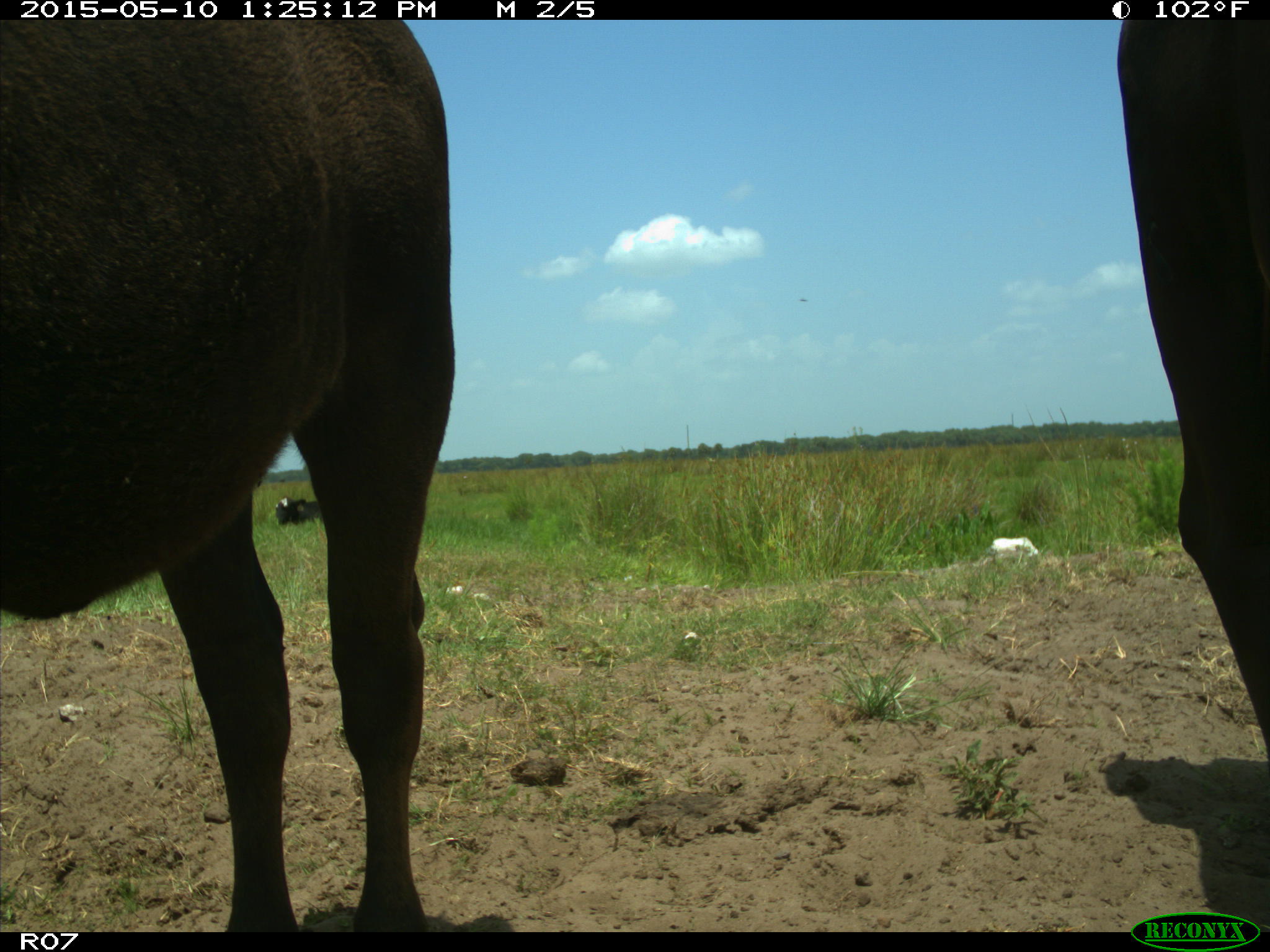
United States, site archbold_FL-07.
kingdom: Animalia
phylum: Chordata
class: Mammalia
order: Artiodactyla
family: Bovidae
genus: Bos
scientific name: Bos taurus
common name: domestic cow